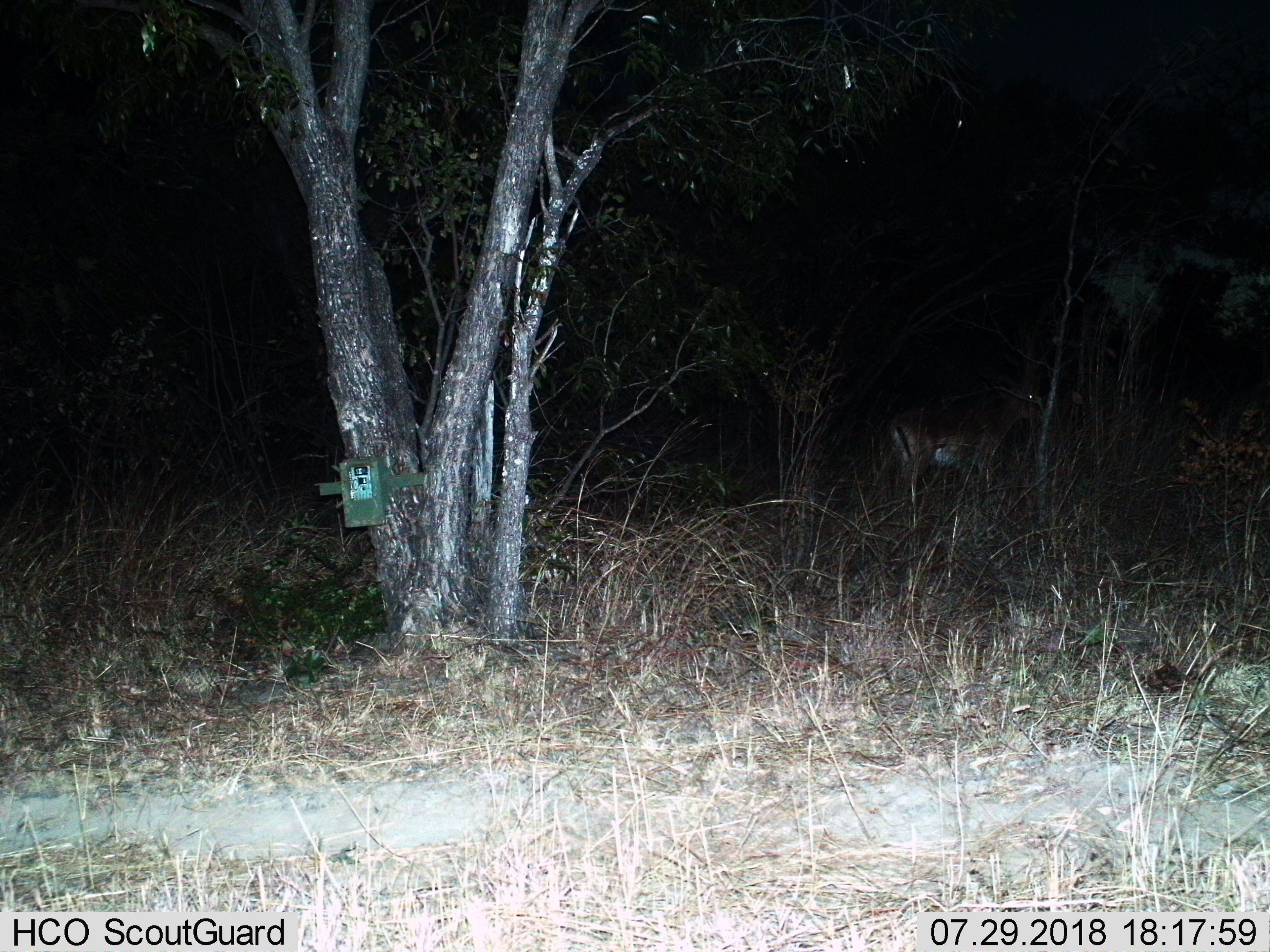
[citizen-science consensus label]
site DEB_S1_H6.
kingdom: Animalia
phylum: Chordata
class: Mammalia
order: Artiodactyla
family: Bovidae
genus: Aepyceros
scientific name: Aepyceros melampus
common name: impala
Impala (Aepyceros melampus), count 1. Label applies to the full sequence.